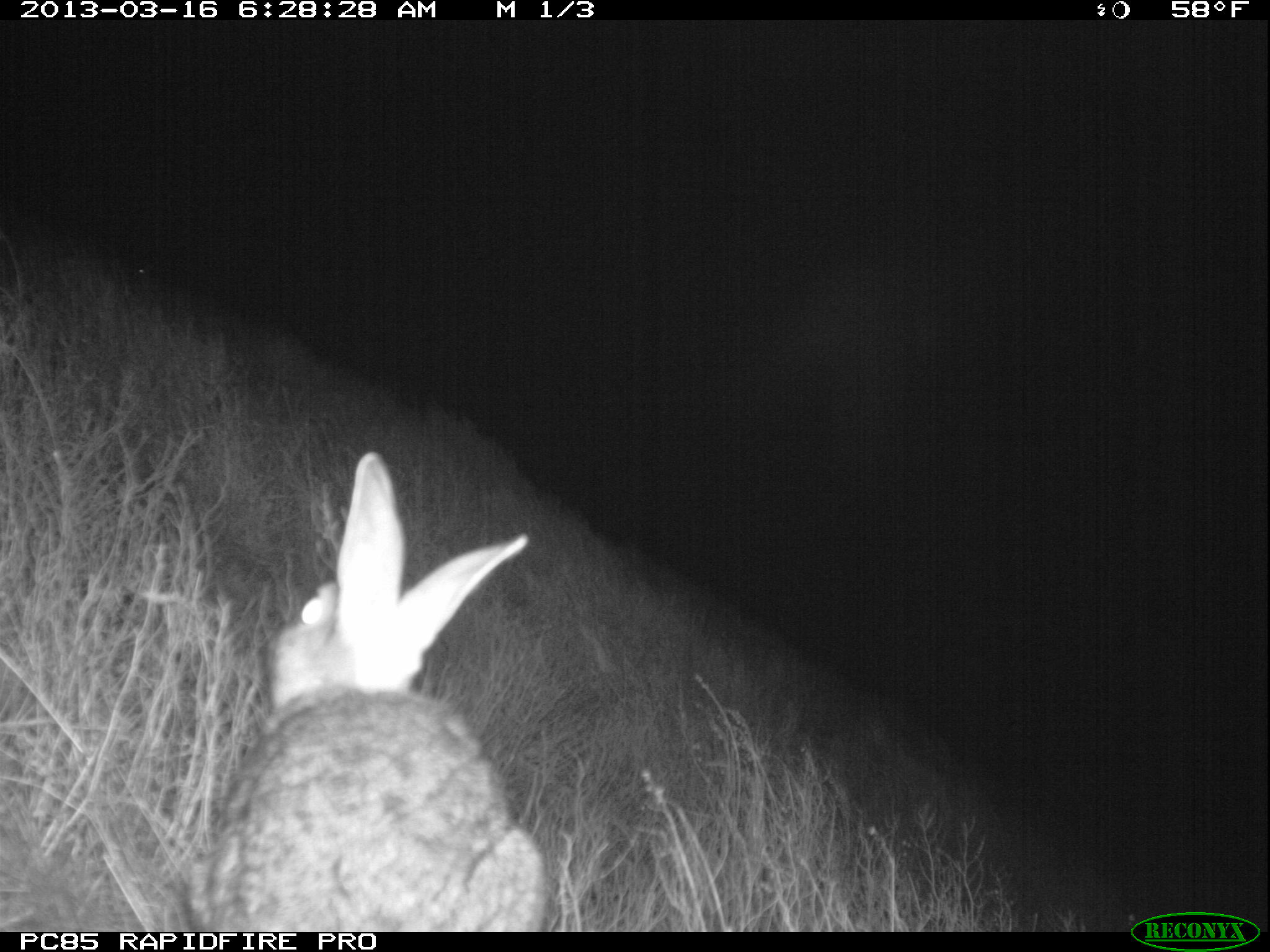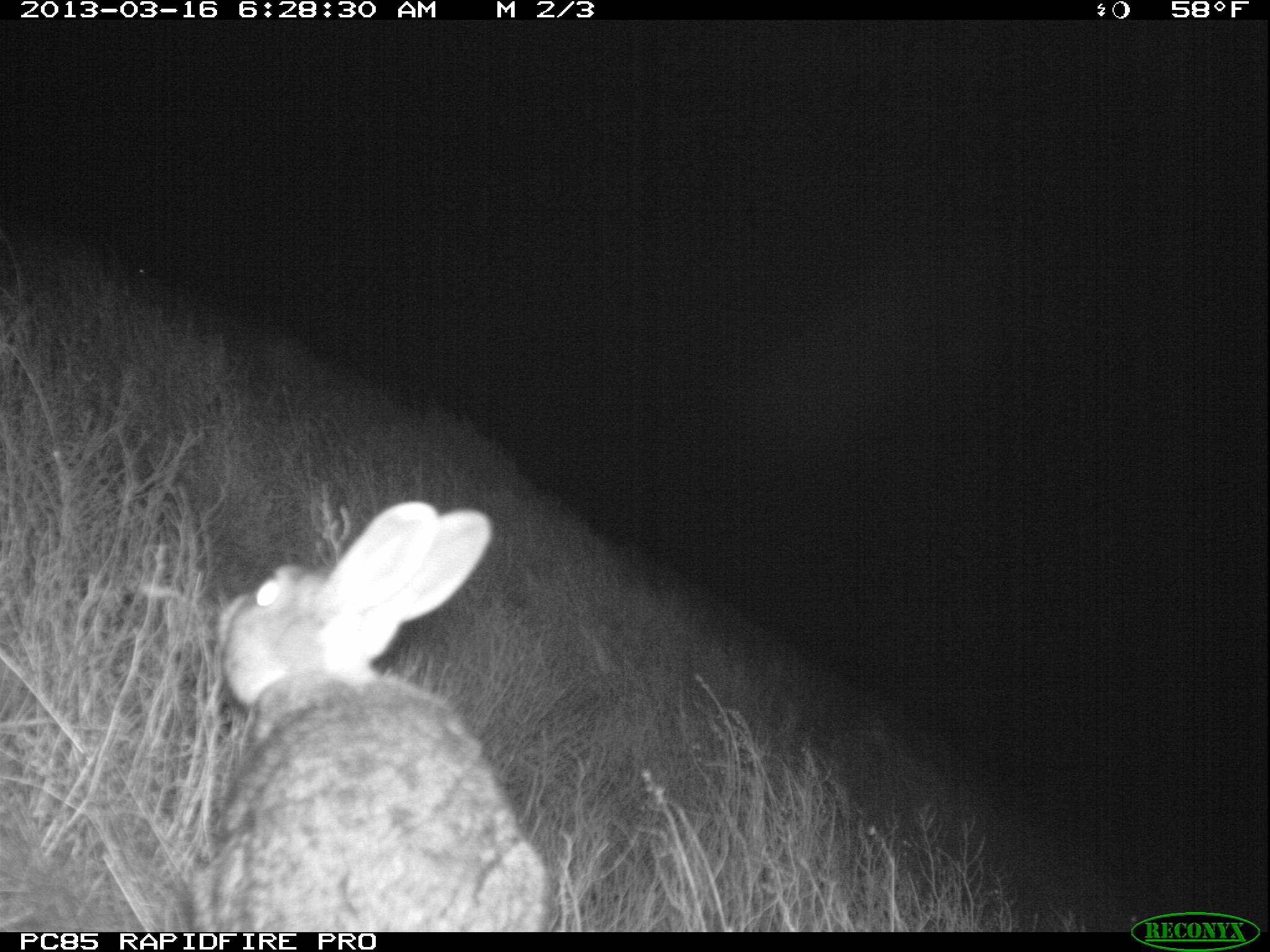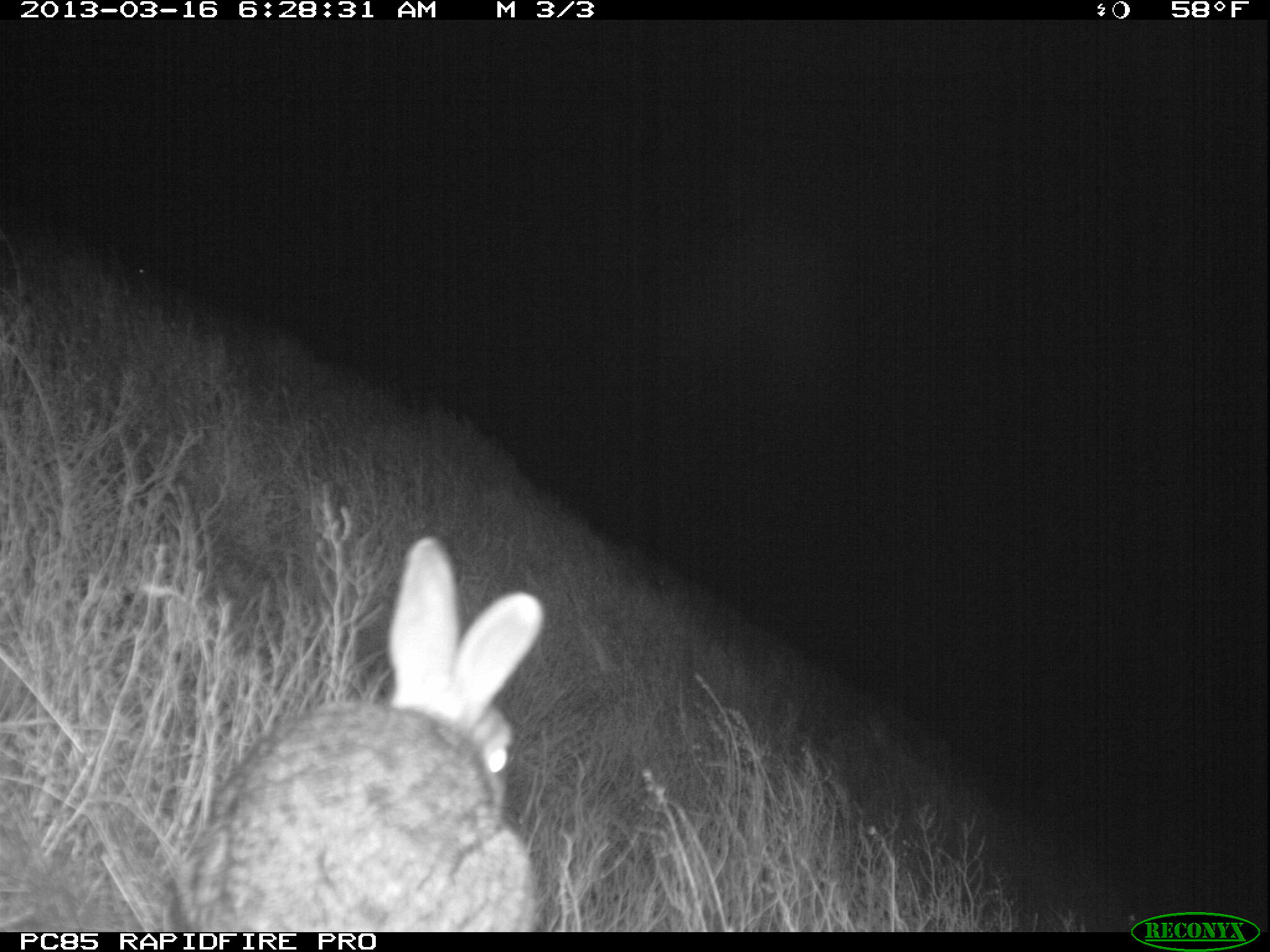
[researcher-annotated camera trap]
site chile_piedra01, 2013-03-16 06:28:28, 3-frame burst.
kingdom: Animalia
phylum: Chordata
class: Mammalia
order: Lagomorpha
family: Leporidae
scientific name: Leporidae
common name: rabbits and hares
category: rabbit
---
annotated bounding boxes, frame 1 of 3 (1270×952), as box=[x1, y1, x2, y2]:
rabbit: box=[176, 453, 548, 932]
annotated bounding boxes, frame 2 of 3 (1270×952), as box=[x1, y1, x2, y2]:
rabbit: box=[181, 498, 550, 927]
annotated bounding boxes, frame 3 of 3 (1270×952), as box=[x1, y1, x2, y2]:
rabbit: box=[161, 536, 546, 928]